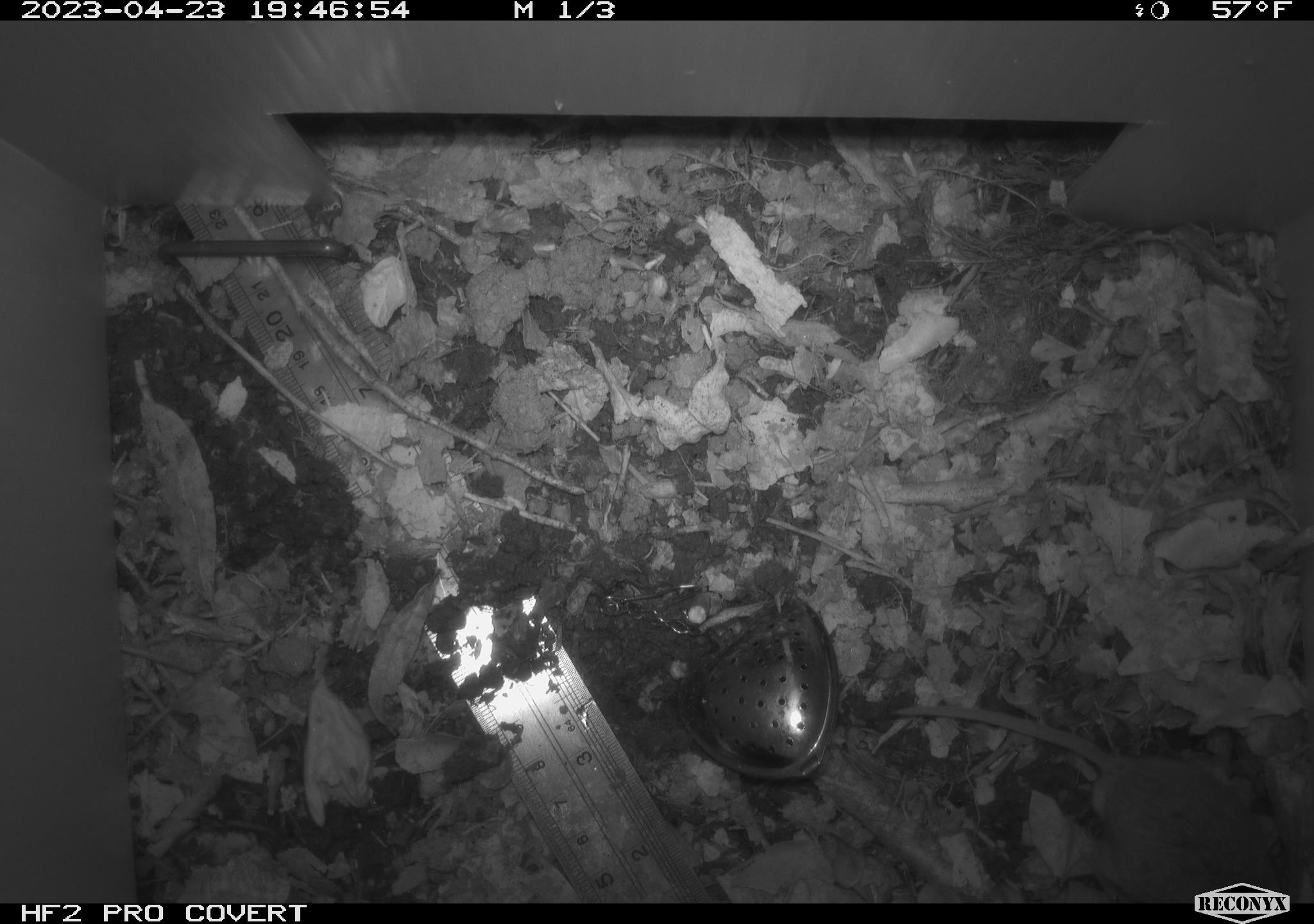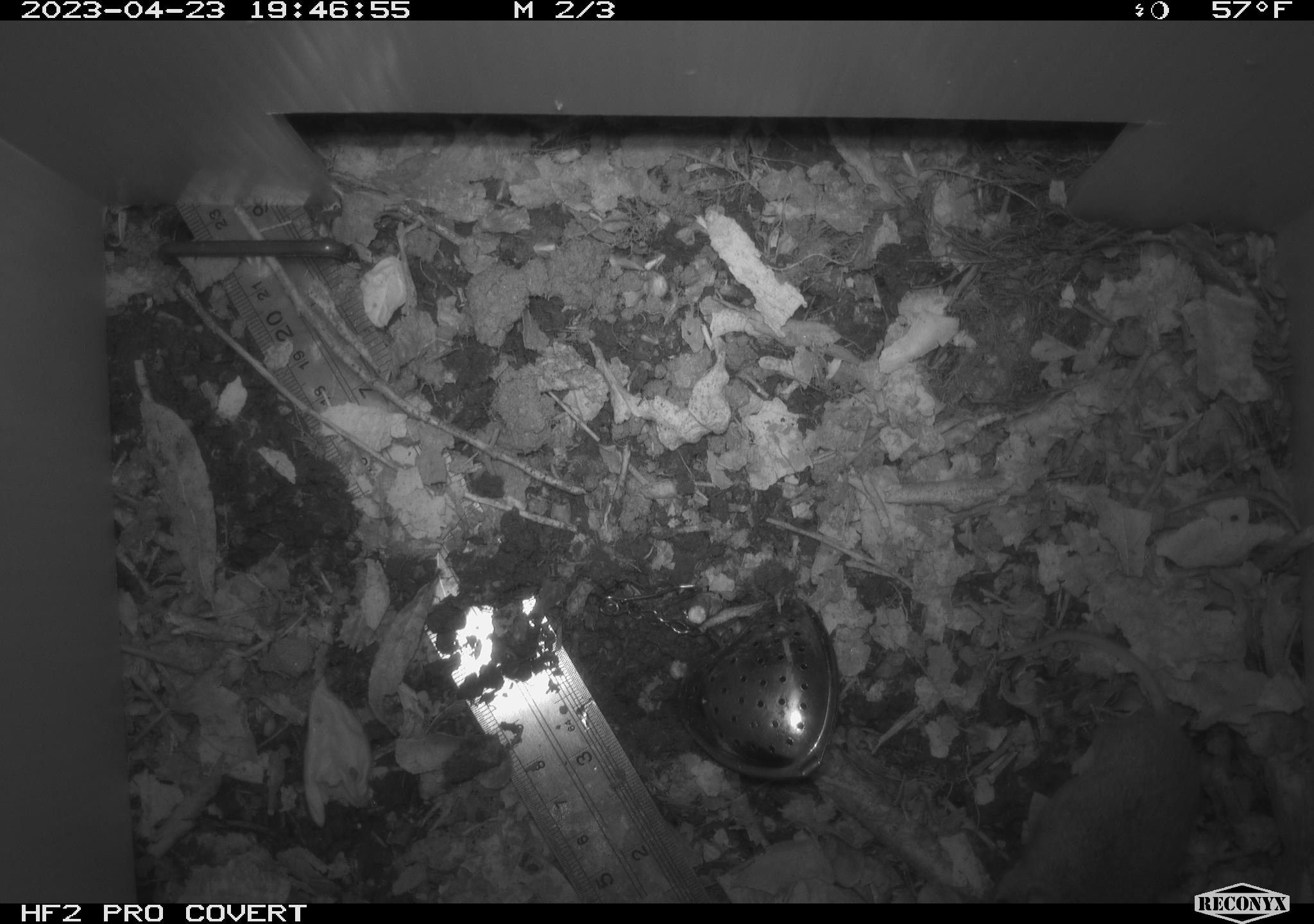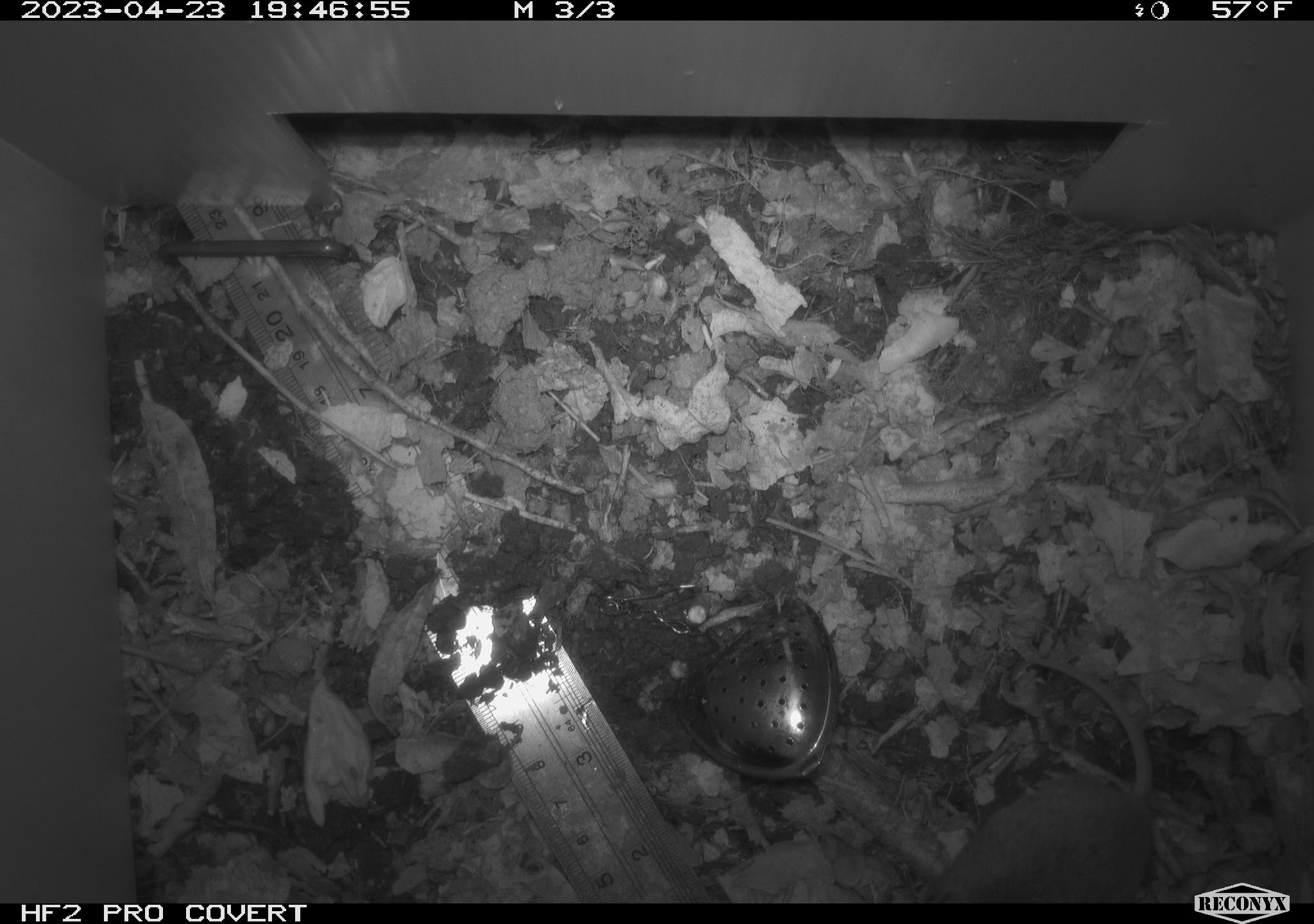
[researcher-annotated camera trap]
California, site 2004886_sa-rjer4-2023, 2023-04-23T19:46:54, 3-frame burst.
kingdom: Animalia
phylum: Chordata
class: Mammalia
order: Rodentia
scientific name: Rodentia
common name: mouse species